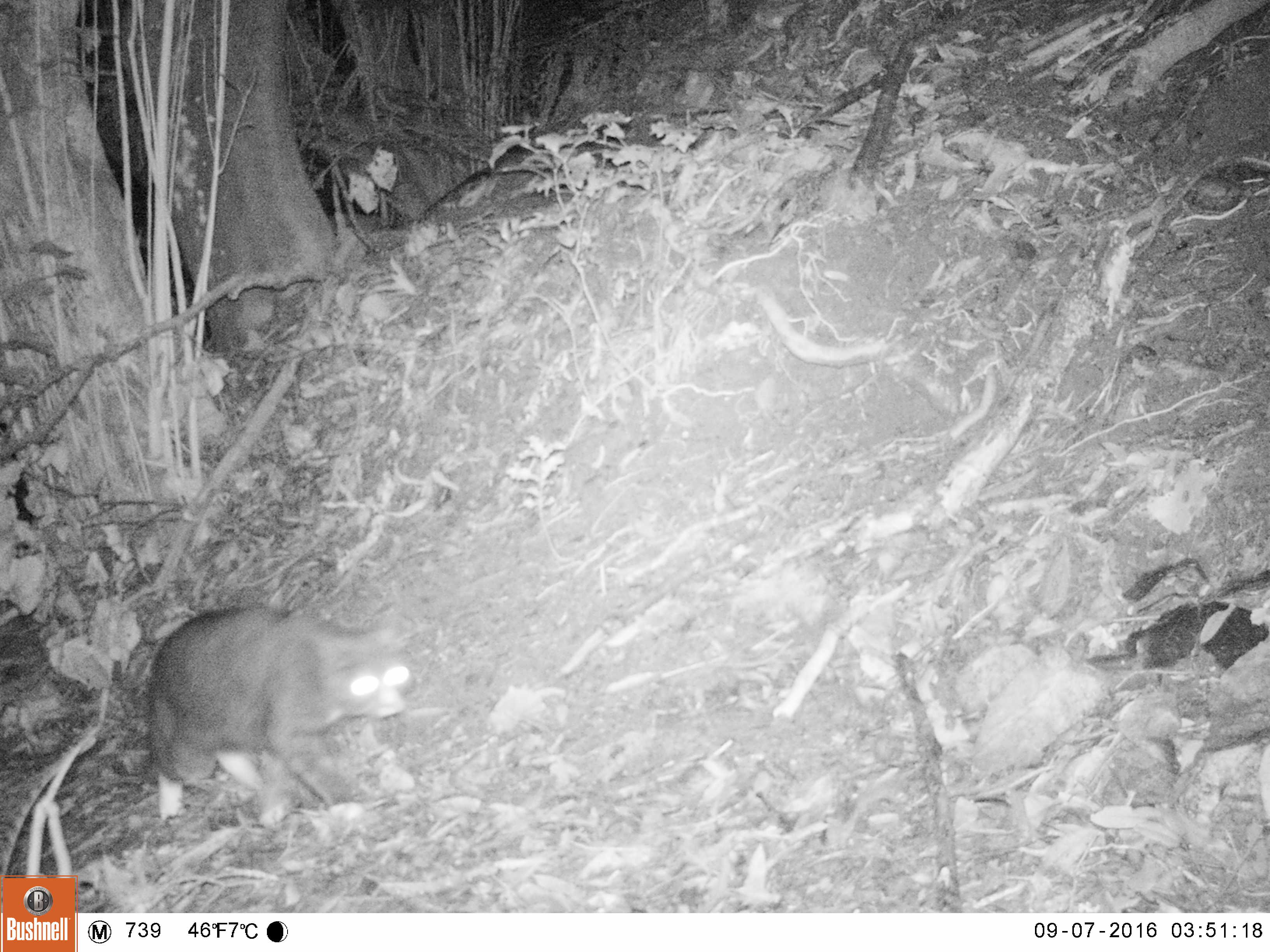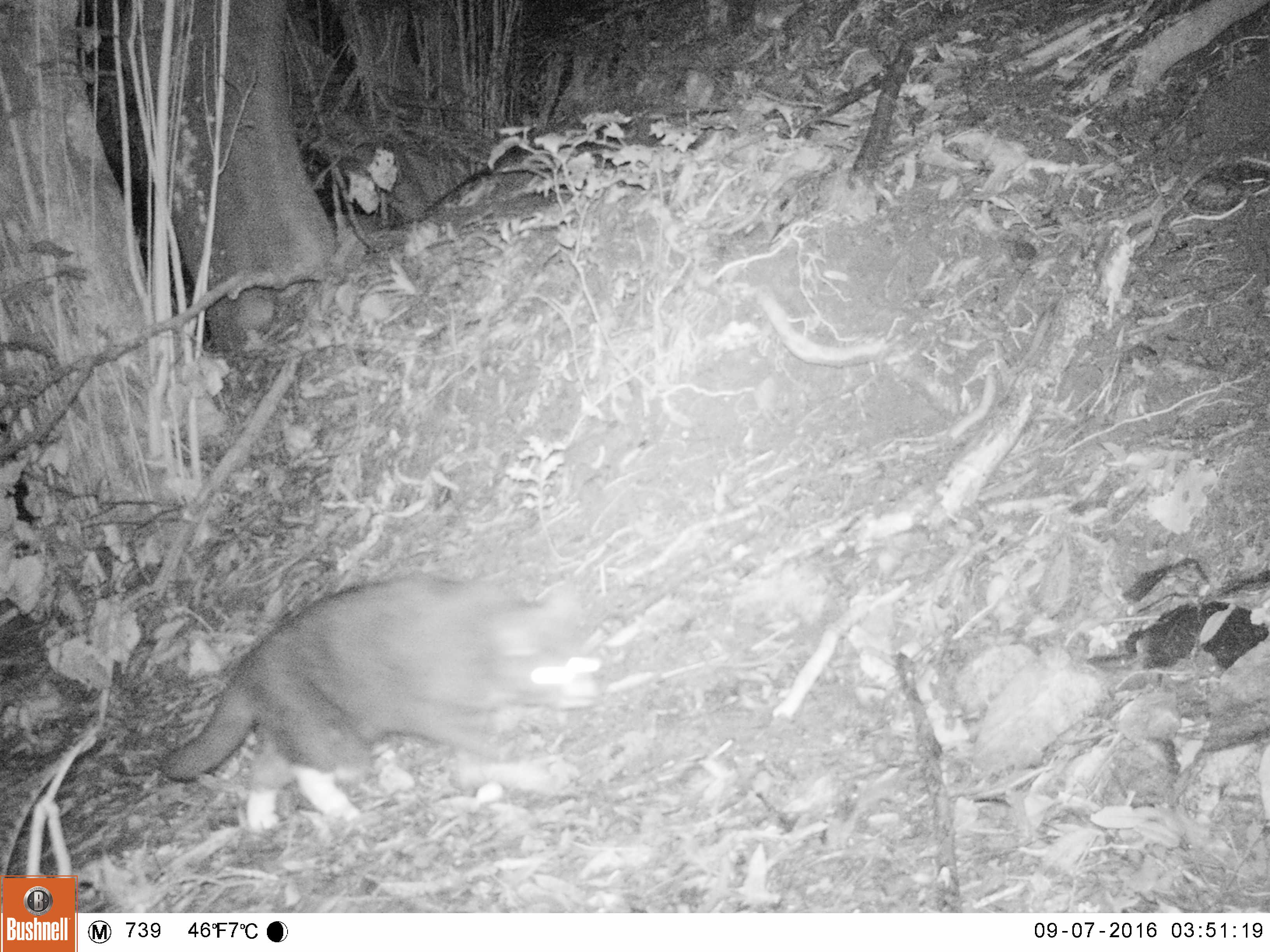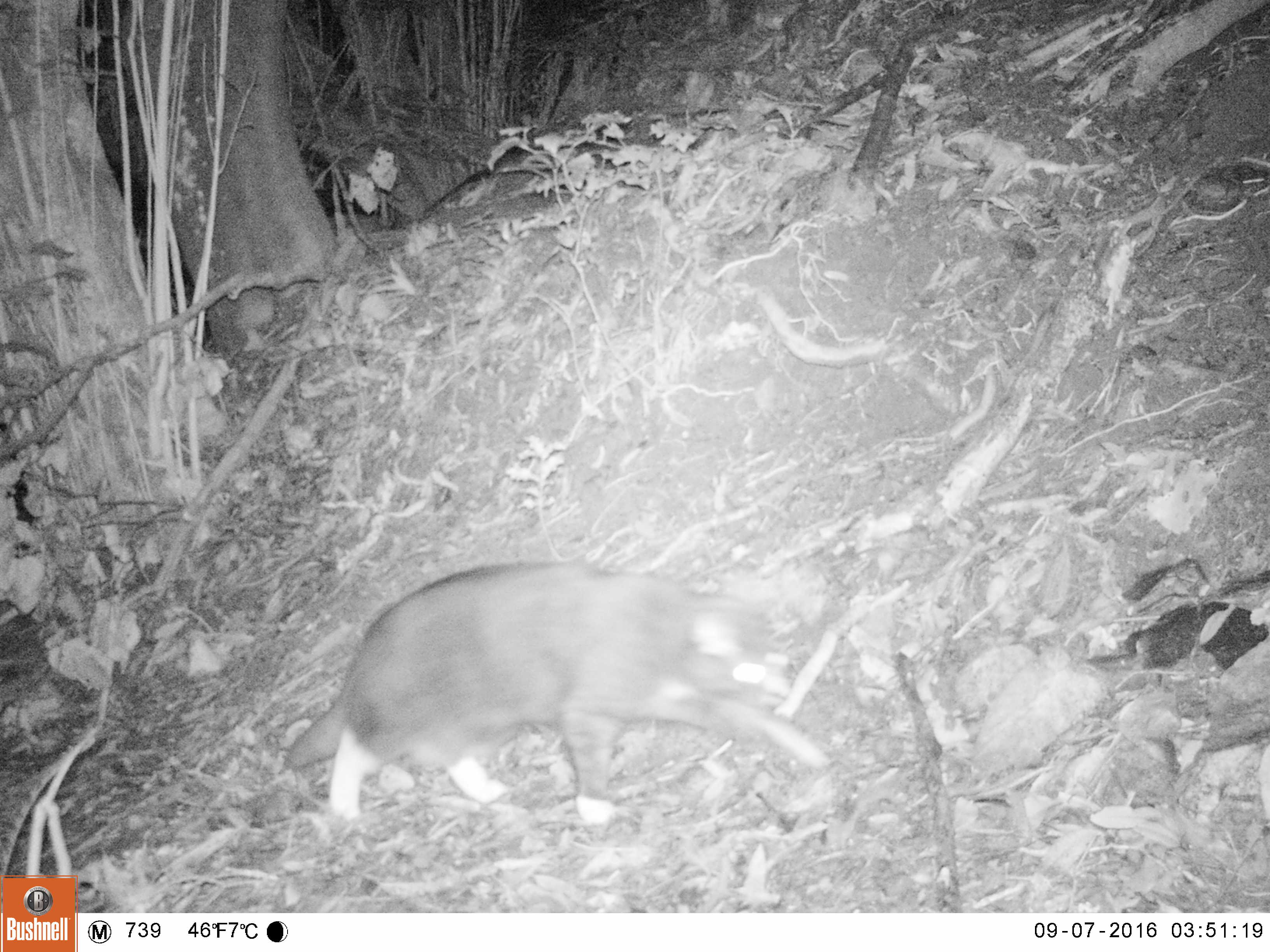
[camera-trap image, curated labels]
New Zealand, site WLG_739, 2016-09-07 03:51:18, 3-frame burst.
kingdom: Animalia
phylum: Chordata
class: Mammalia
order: Carnivora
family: Felidae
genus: Felis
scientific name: Felis catus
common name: domestic cat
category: cat